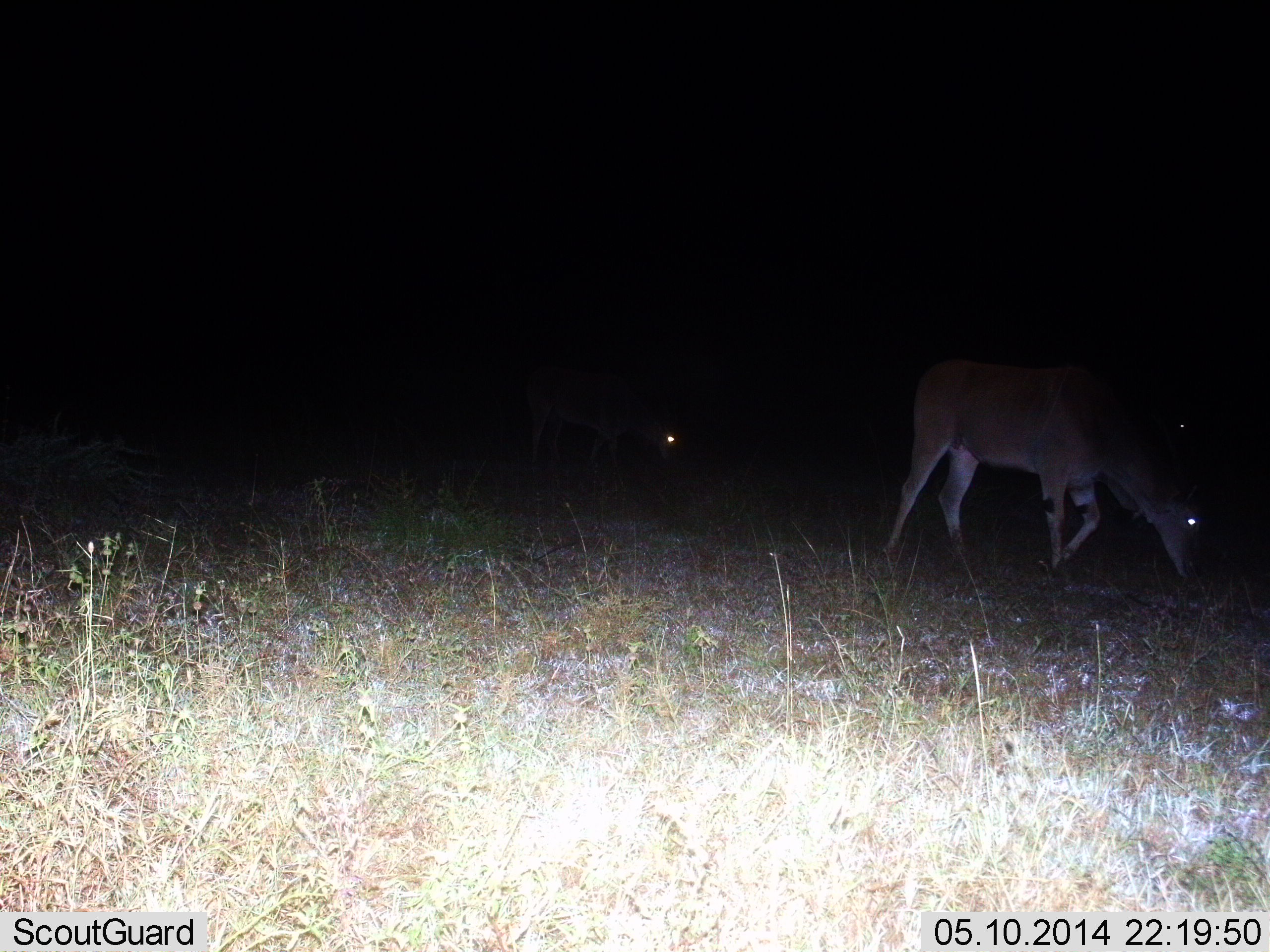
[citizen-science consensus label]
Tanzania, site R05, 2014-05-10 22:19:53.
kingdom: Animalia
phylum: Chordata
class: Mammalia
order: Artiodactyla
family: Bovidae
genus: Tragelaphus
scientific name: Tragelaphus oryx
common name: eland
Eland (Tragelaphus oryx), count 2. Behavior (volunteer vote fractions): standing 30%, resting 0%, moving 20%, interacting 0%. Young present (vote fraction): 0%. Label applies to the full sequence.